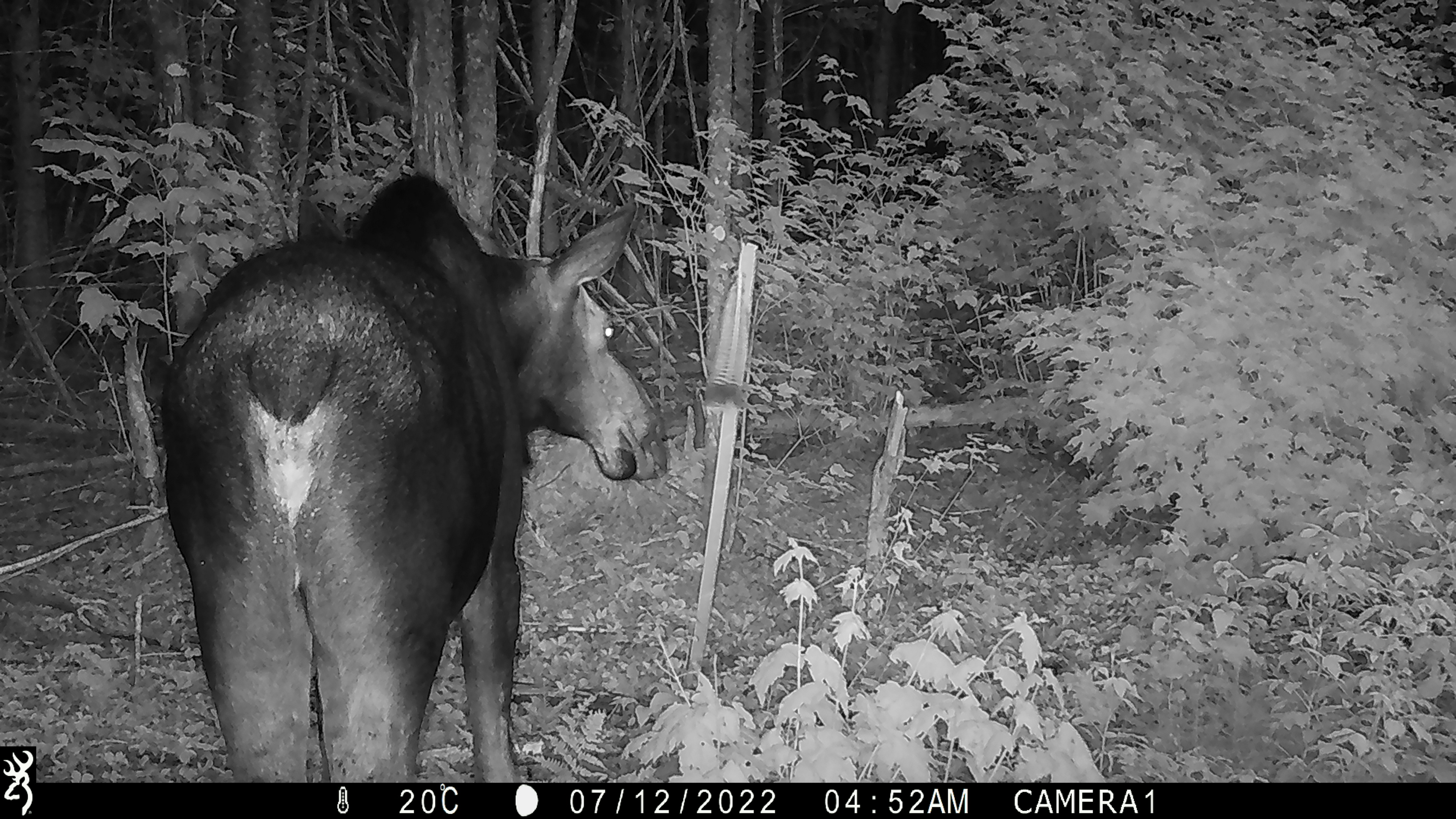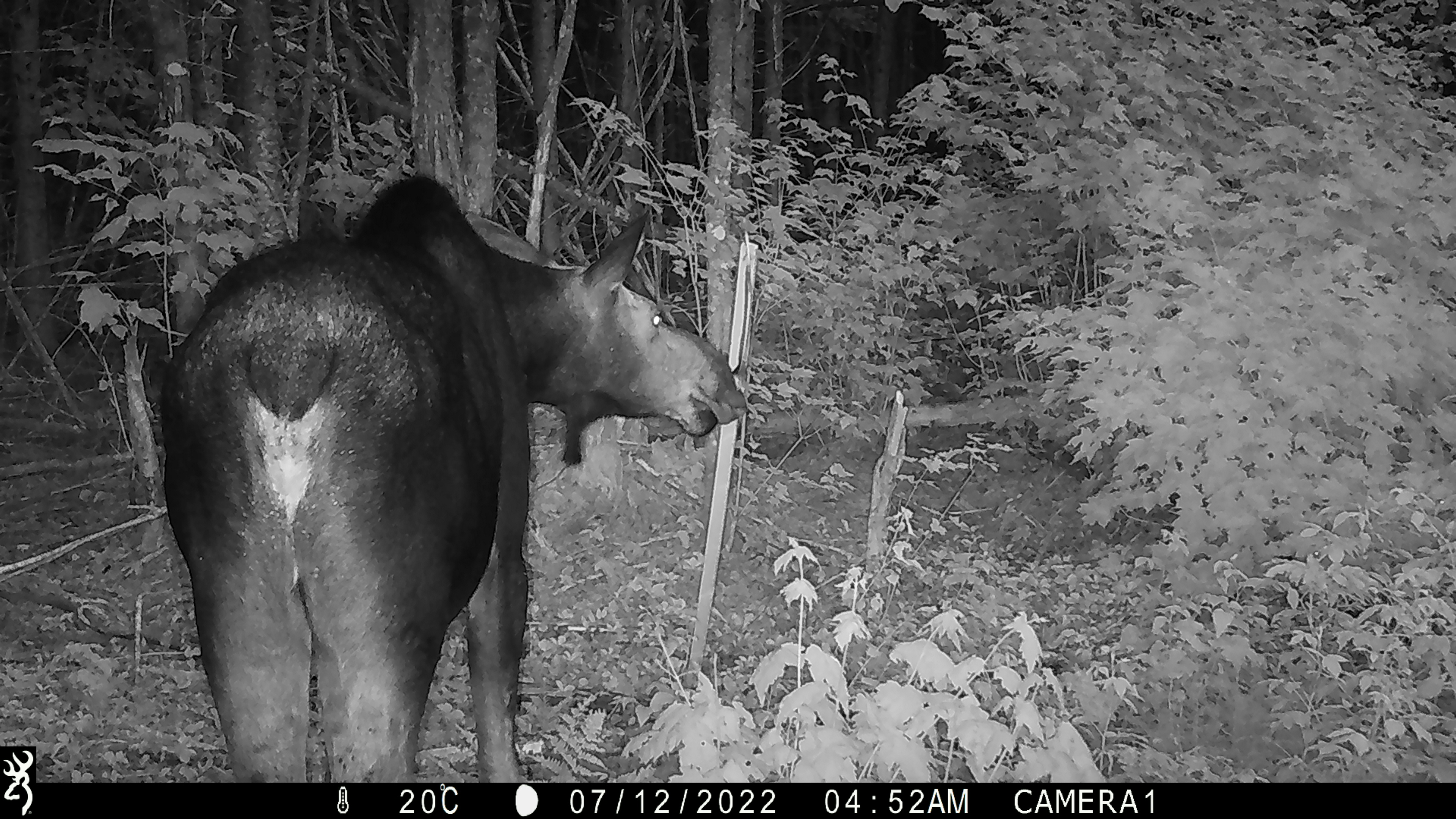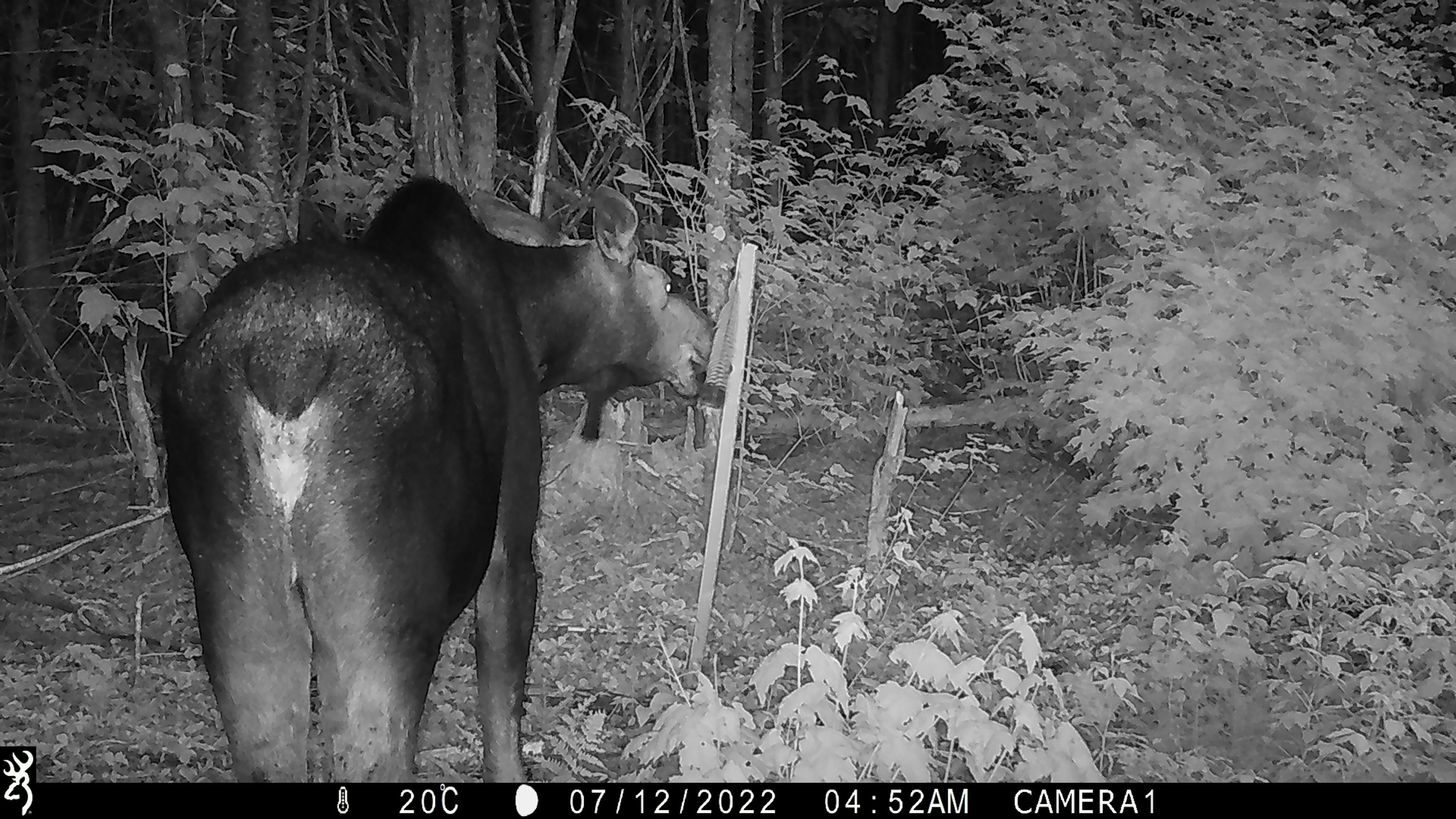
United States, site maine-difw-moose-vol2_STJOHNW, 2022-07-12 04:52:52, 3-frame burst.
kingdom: Animalia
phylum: Chordata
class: Mammalia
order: Artiodactyla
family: Cervidae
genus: Alces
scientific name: Alces alces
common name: moose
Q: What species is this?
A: Moose (Alces alces).